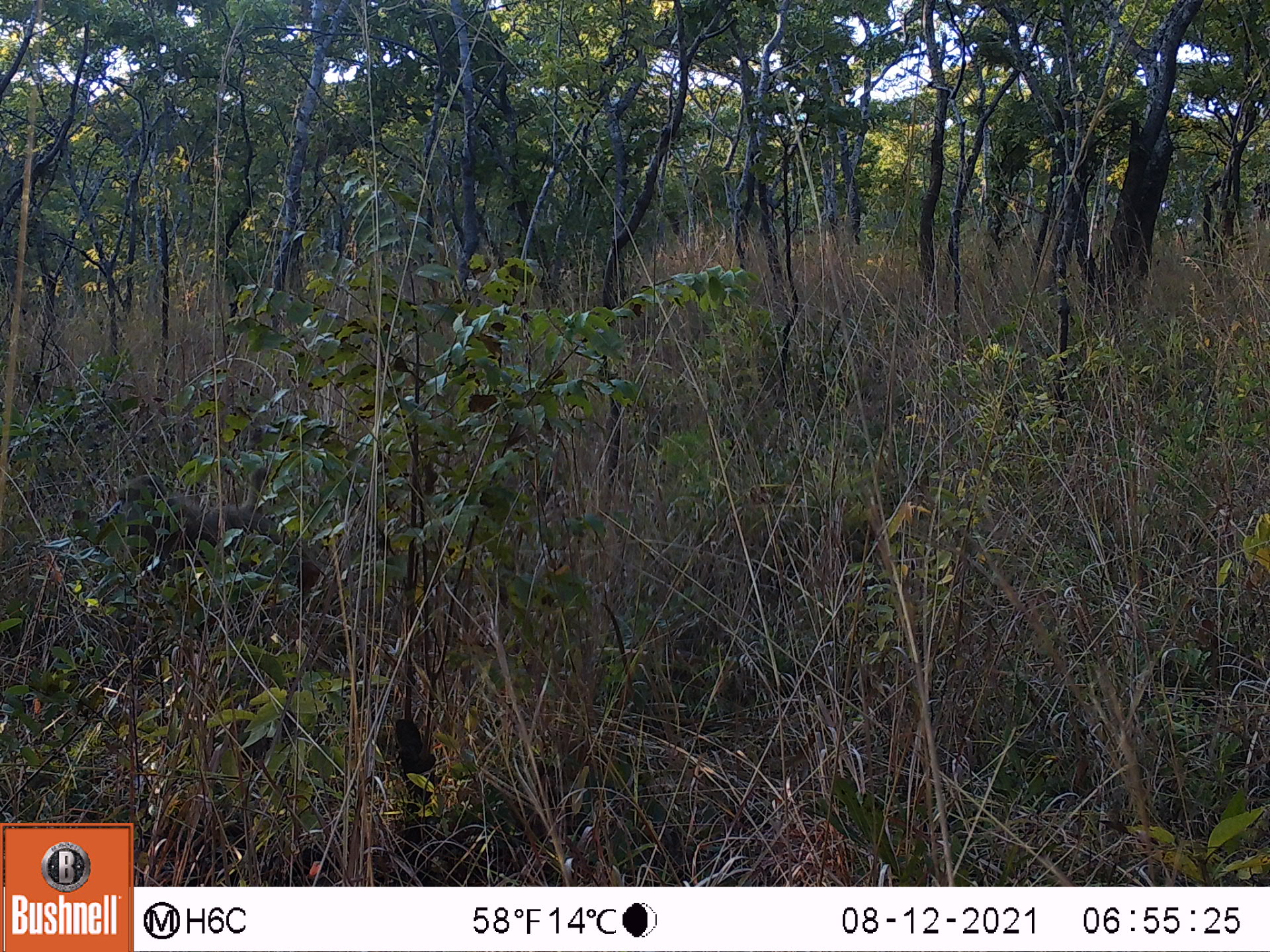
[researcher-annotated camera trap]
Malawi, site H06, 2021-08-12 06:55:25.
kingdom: Animalia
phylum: Chordata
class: Mammalia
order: Primates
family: Cercopithecidae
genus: Papio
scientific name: Papio cynocephalus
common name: yellow baboon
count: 1